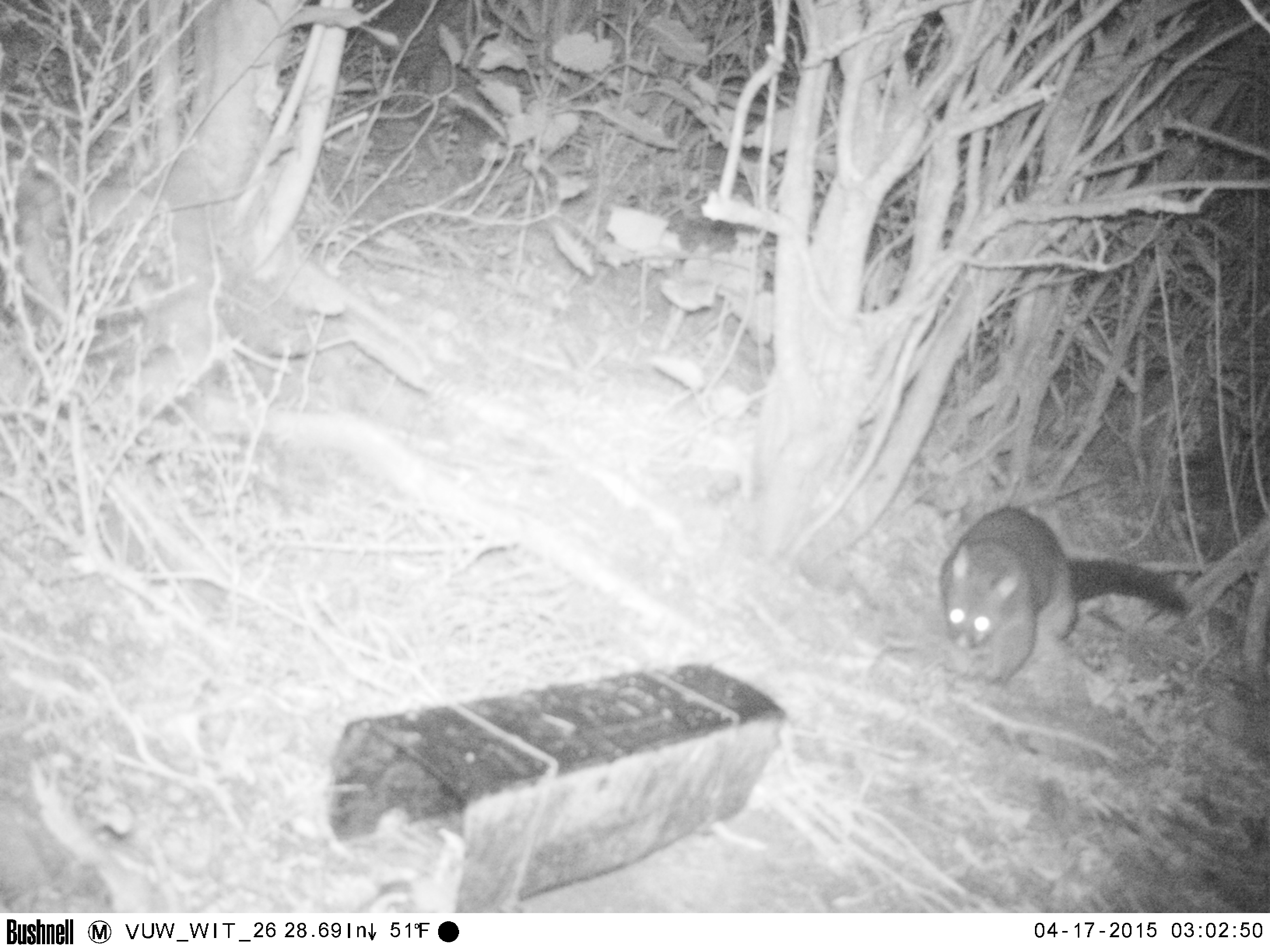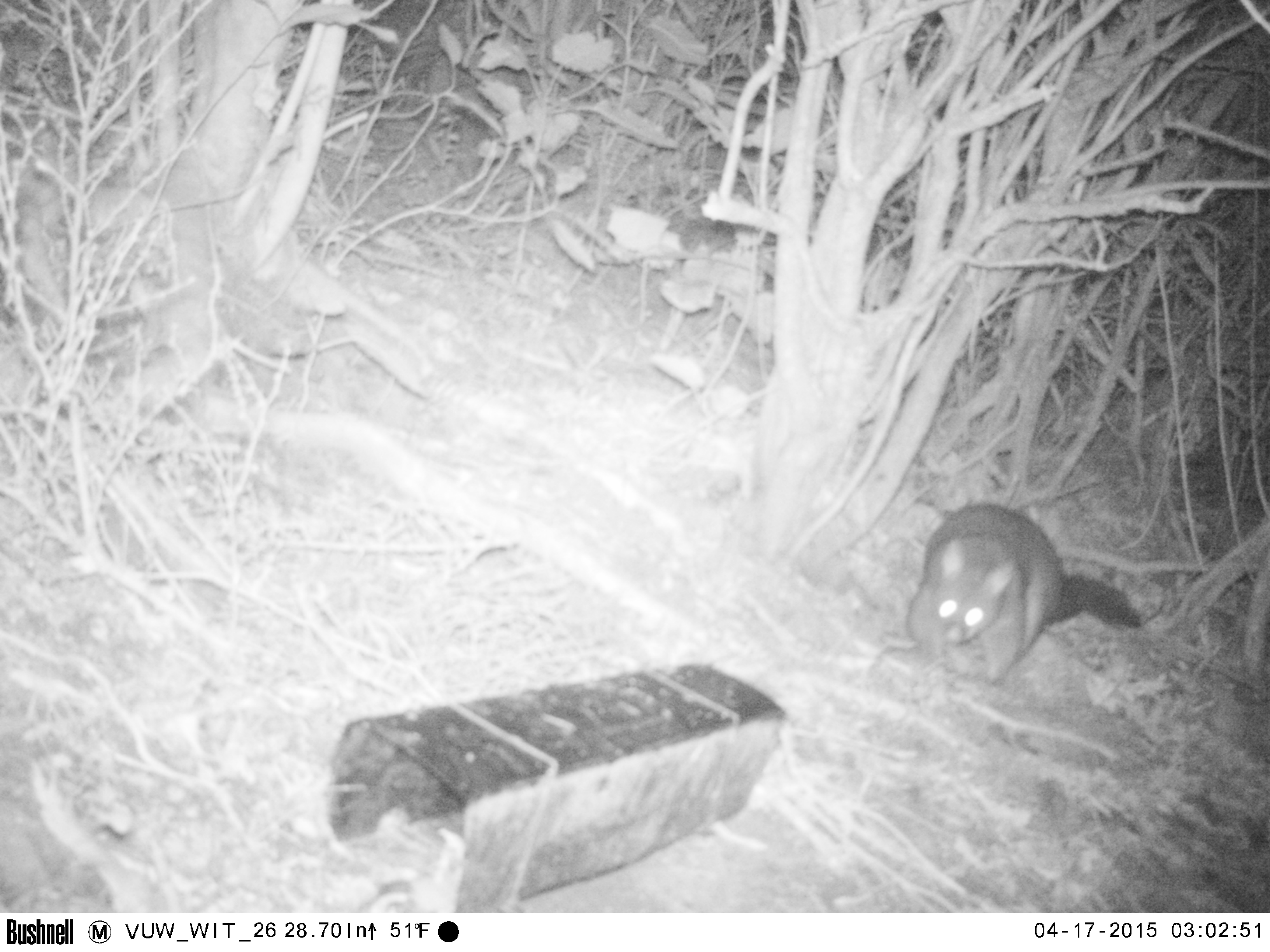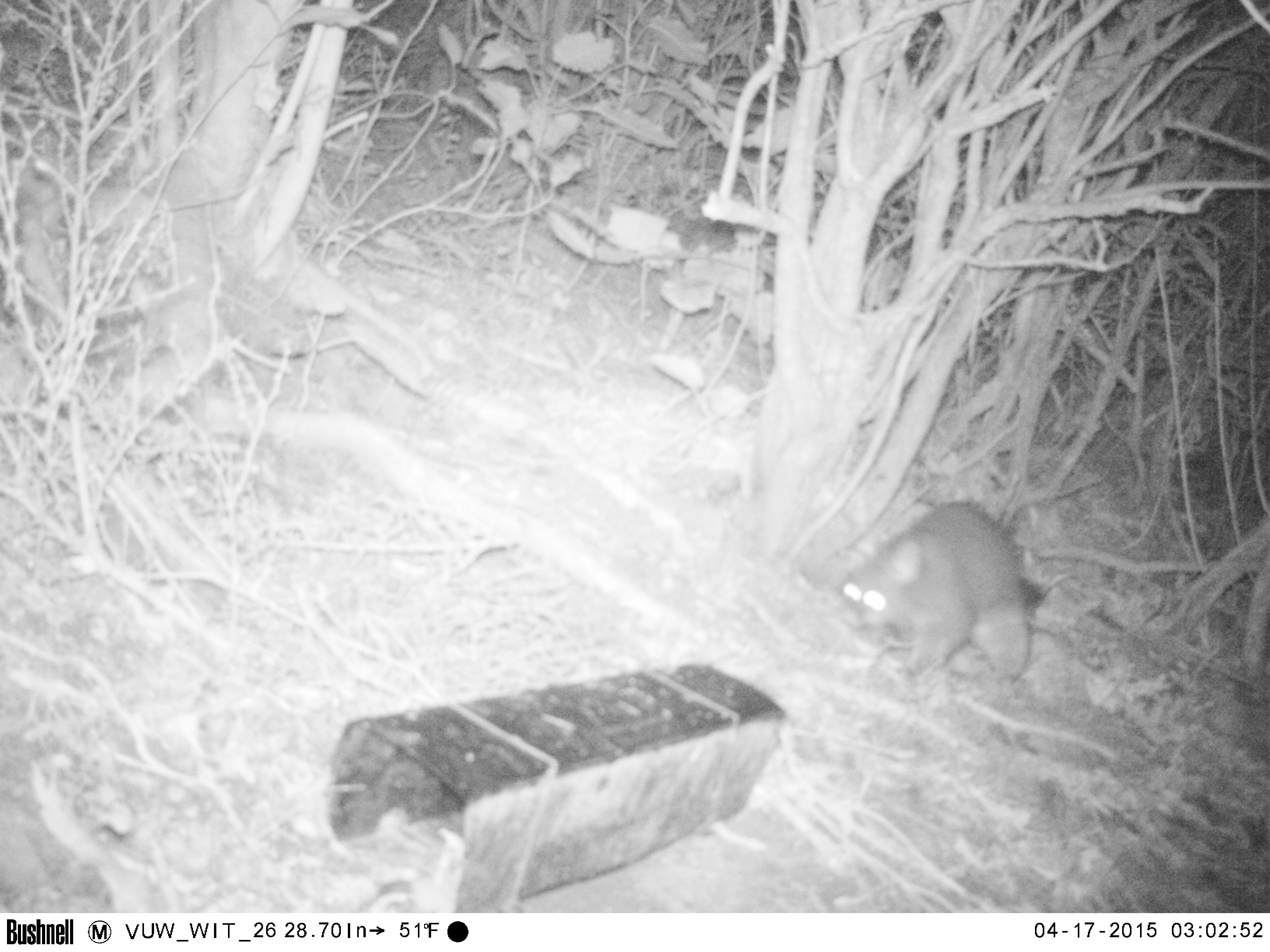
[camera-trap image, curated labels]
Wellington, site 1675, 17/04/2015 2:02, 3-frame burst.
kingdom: Animalia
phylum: Chordata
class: Mammalia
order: Didelphimorphia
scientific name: Didelphimorphia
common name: possum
Possum (Didelphimorphia).